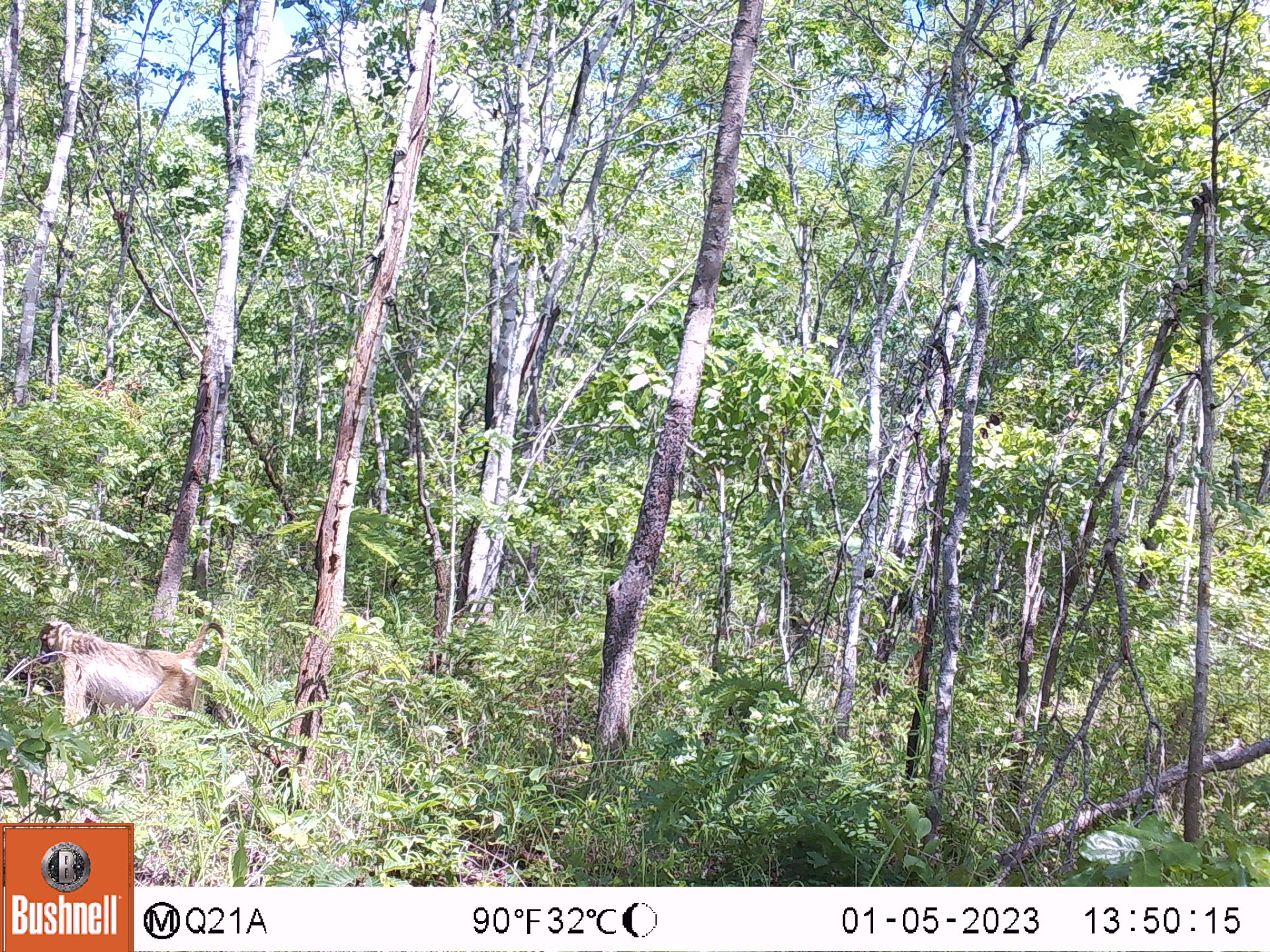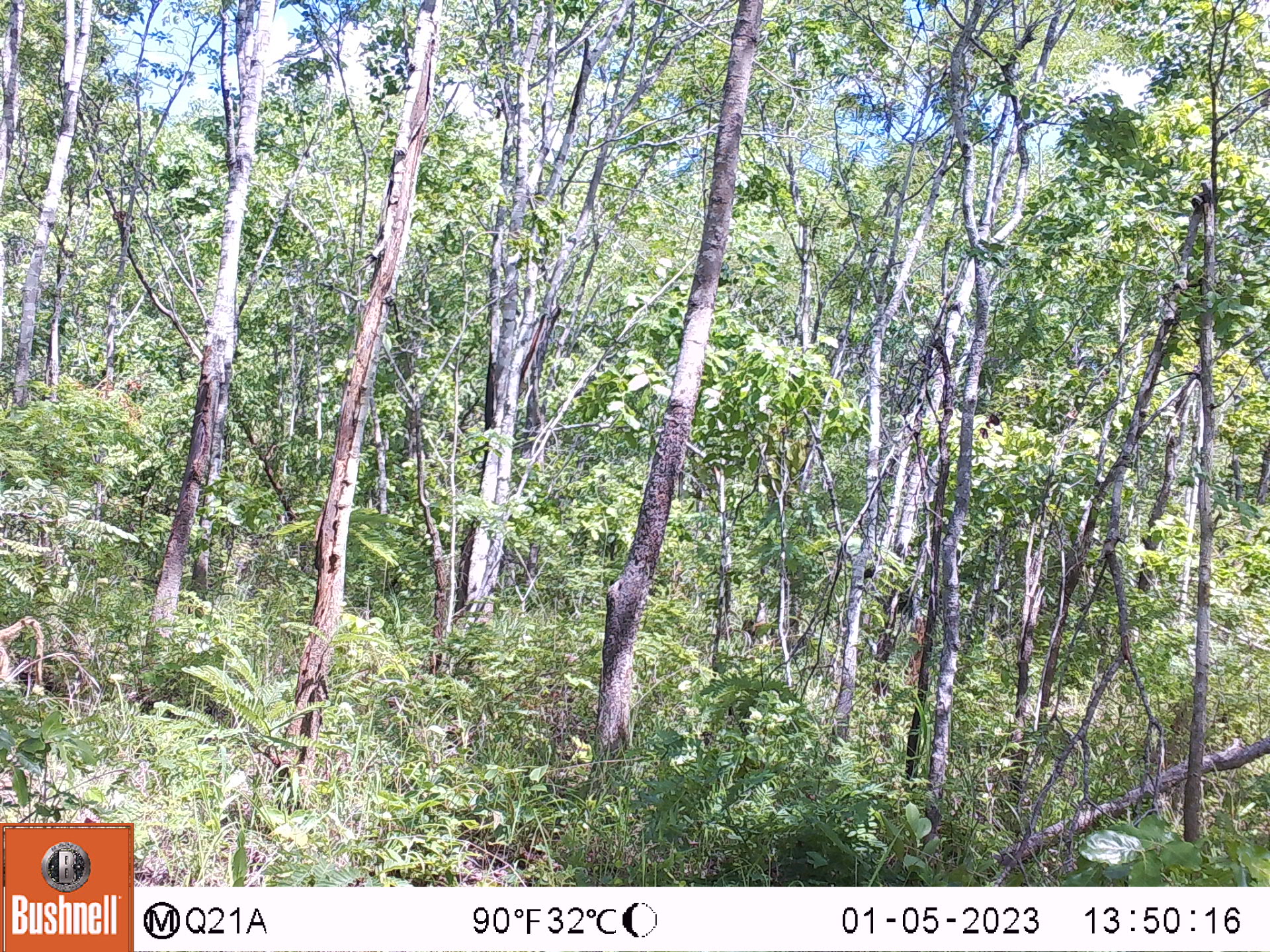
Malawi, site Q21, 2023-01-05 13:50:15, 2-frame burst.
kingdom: Animalia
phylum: Chordata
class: Mammalia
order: Primates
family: Cercopithecidae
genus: Papio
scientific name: Papio cynocephalus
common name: yellow baboon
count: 1